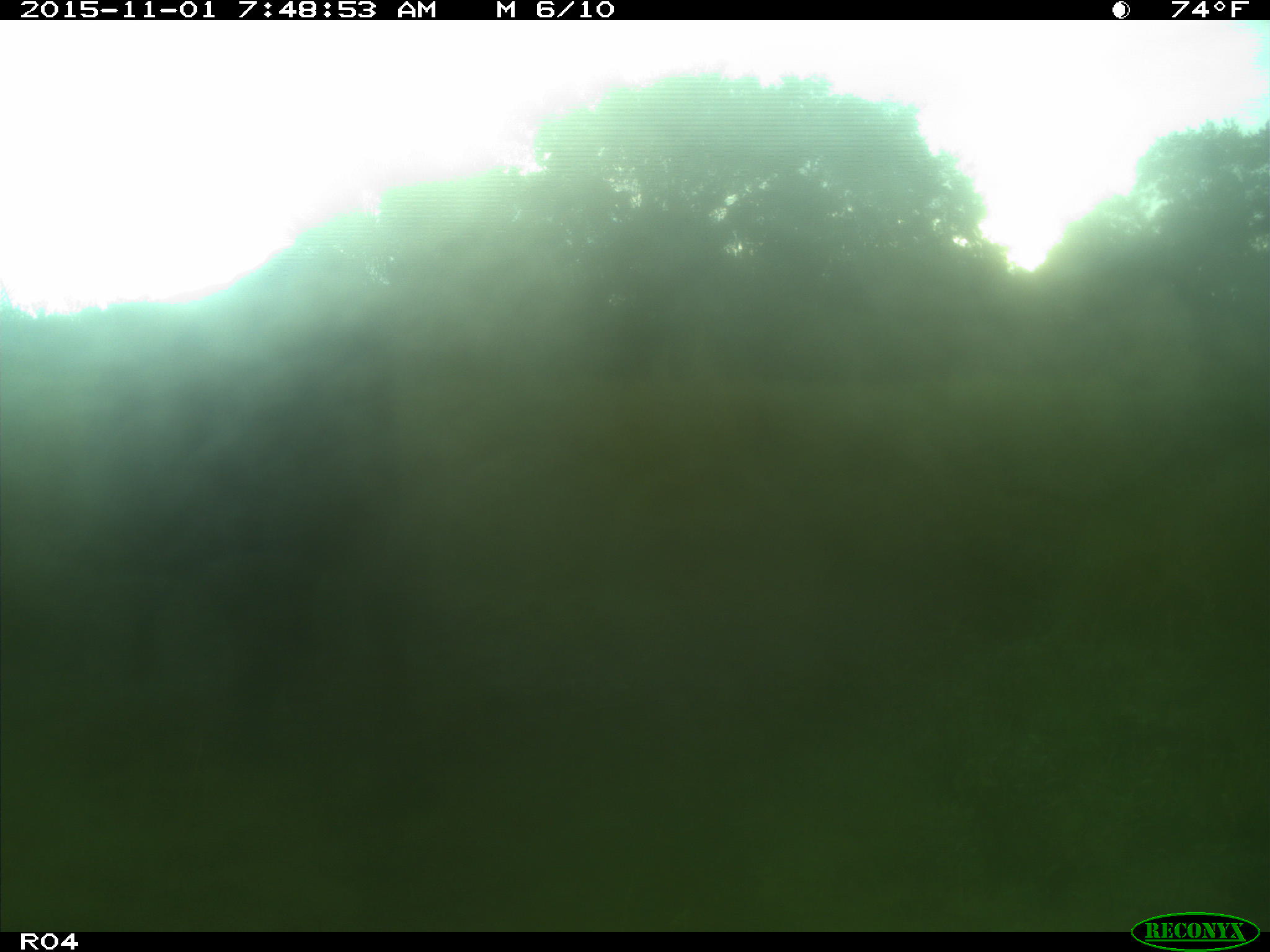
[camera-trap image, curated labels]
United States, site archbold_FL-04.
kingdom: Animalia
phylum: Chordata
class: Mammalia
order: Artiodactyla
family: Bovidae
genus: Bos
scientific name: Bos taurus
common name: domestic cow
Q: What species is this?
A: Bos taurus (domestic cow).